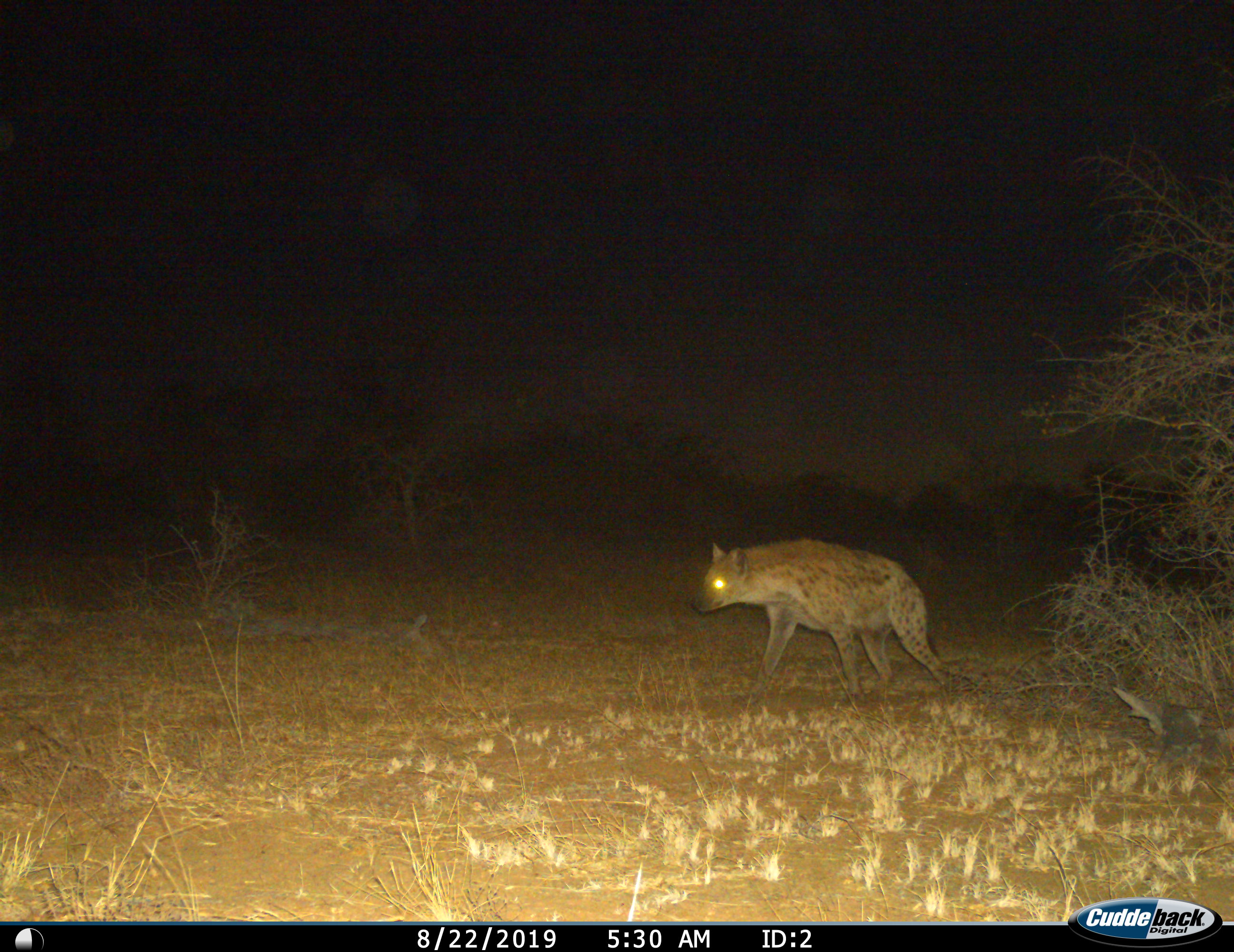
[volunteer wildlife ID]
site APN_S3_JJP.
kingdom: Animalia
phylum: Chordata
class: Mammalia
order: Carnivora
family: Hyaenidae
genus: Crocuta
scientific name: Crocuta crocuta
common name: spotted hyena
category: hyenaspotted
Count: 1.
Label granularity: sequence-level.